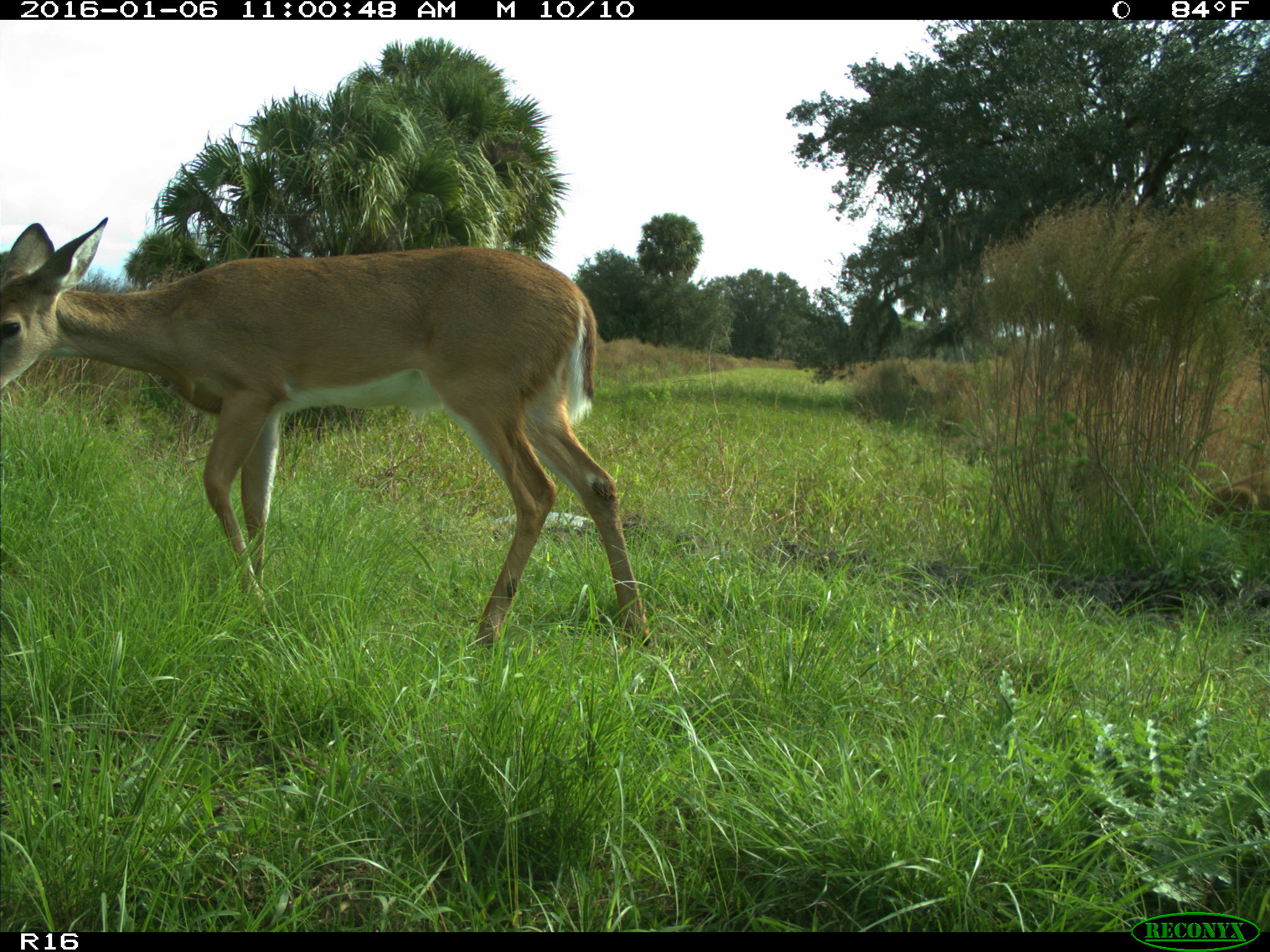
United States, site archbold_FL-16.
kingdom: Animalia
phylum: Chordata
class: Mammalia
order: Artiodactyla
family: Cervidae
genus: Odocoileus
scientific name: Odocoileus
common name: deer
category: unidentified deer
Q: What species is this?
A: Unidentified deer (deer) (Odocoileus).